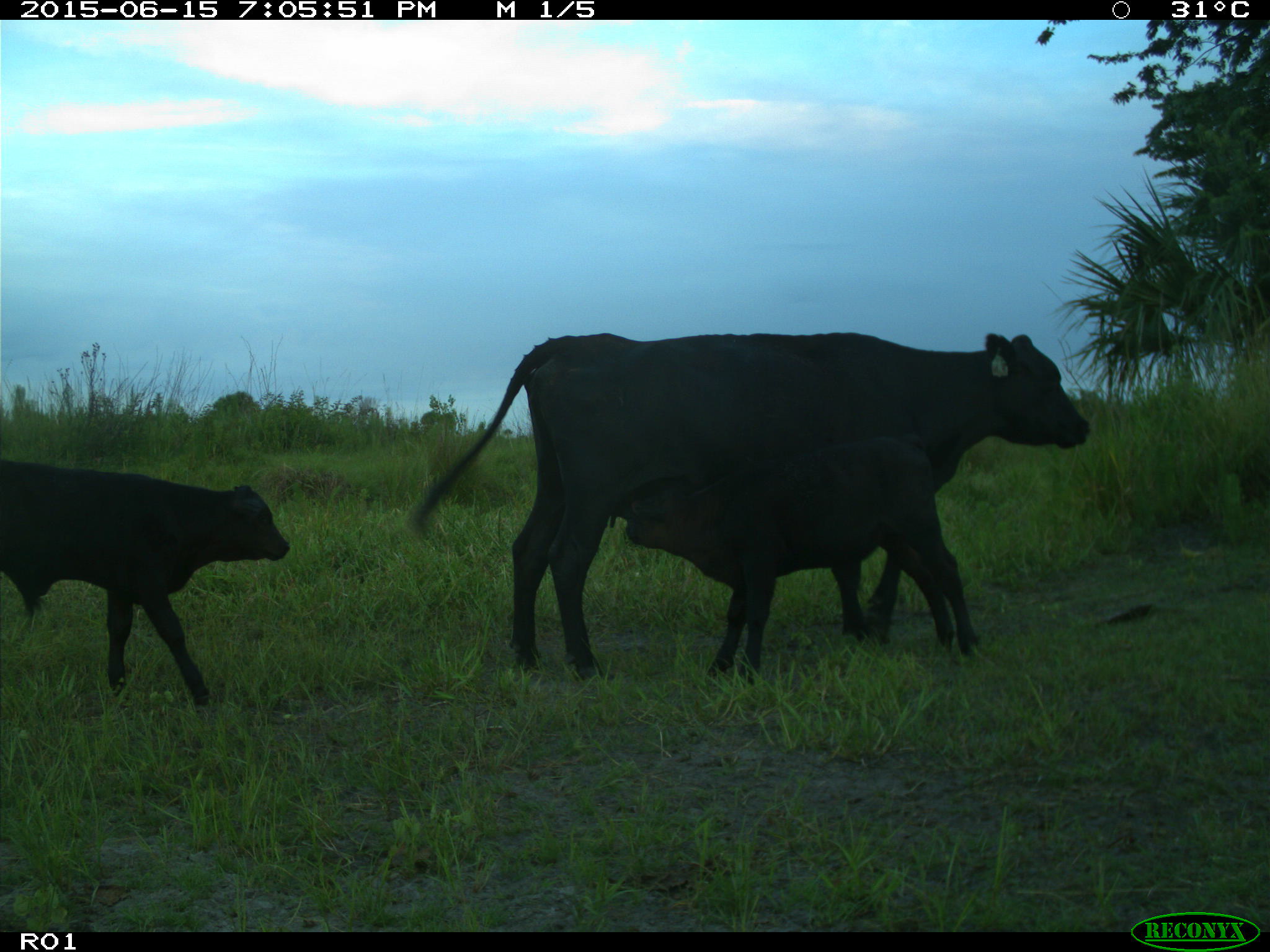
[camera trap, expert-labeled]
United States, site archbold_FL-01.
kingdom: Animalia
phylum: Chordata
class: Mammalia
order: Artiodactyla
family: Bovidae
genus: Bos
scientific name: Bos taurus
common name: domestic cow